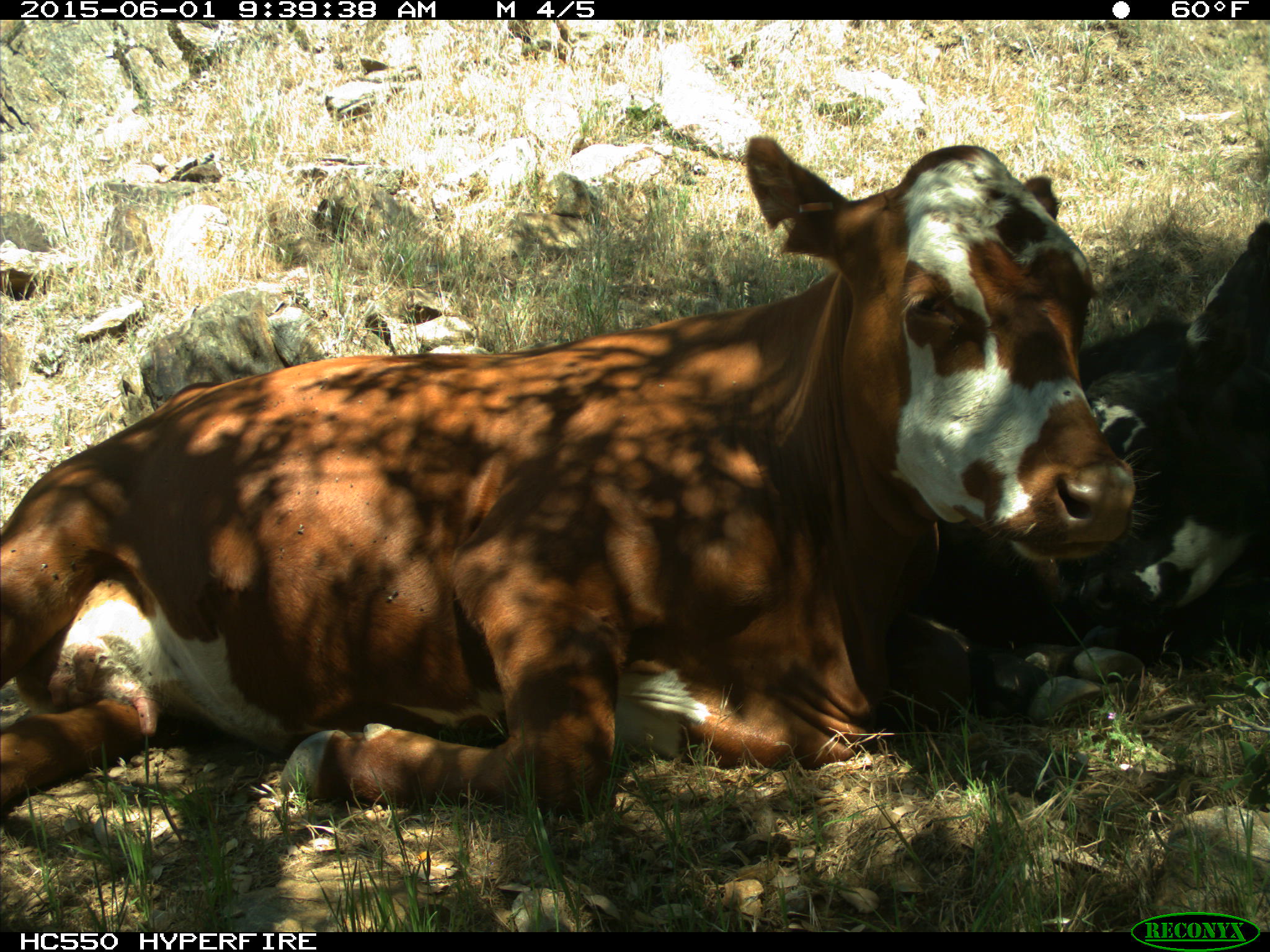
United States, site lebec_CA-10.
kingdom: Animalia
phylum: Chordata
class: Mammalia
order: Artiodactyla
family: Bovidae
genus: Bos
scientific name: Bos taurus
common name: domestic cow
Bos taurus (domestic cow).